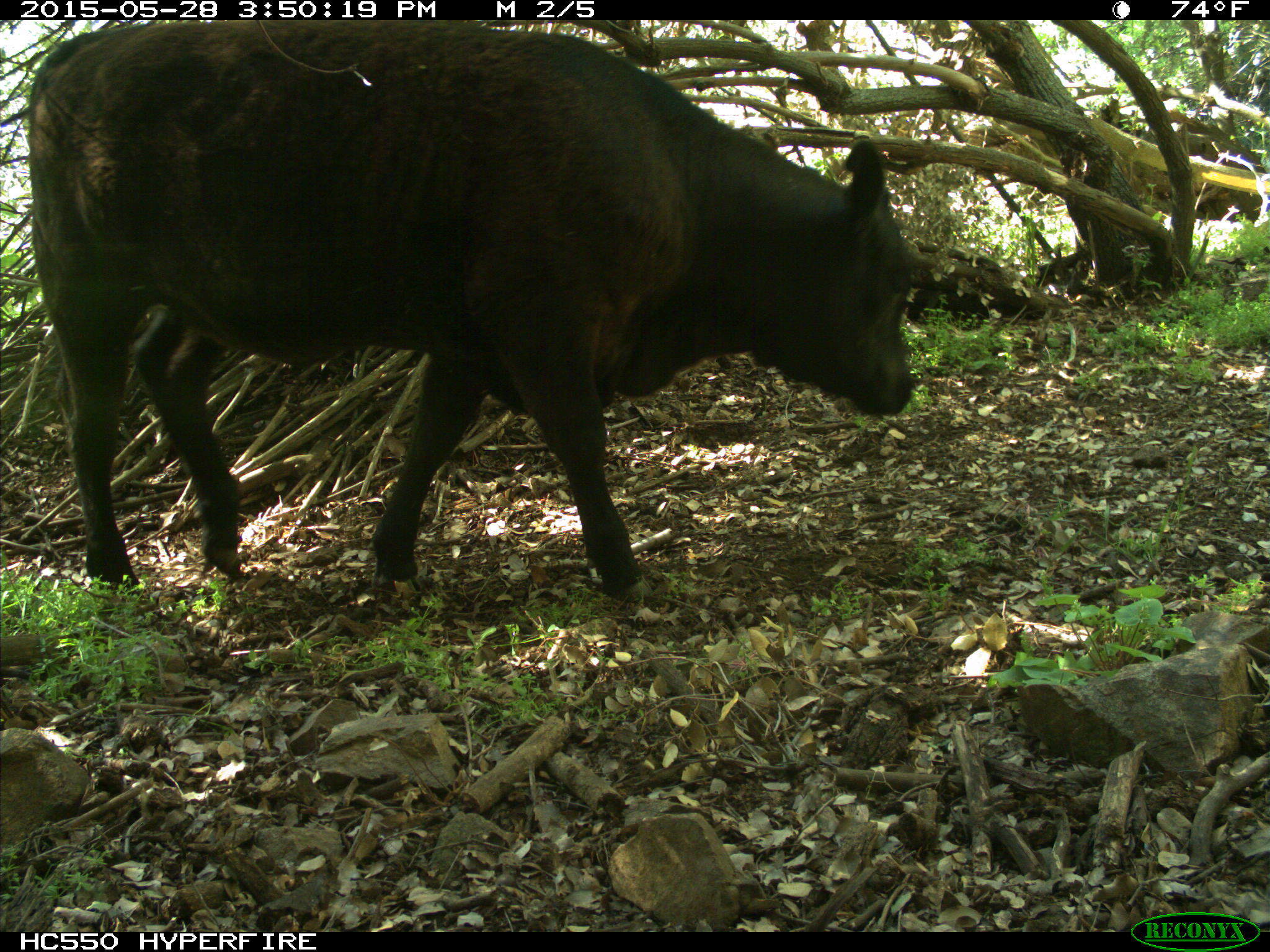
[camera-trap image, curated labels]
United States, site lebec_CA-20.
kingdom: Animalia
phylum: Chordata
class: Mammalia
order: Artiodactyla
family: Bovidae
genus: Bos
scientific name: Bos taurus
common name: domestic cow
Bos taurus (domestic cow).